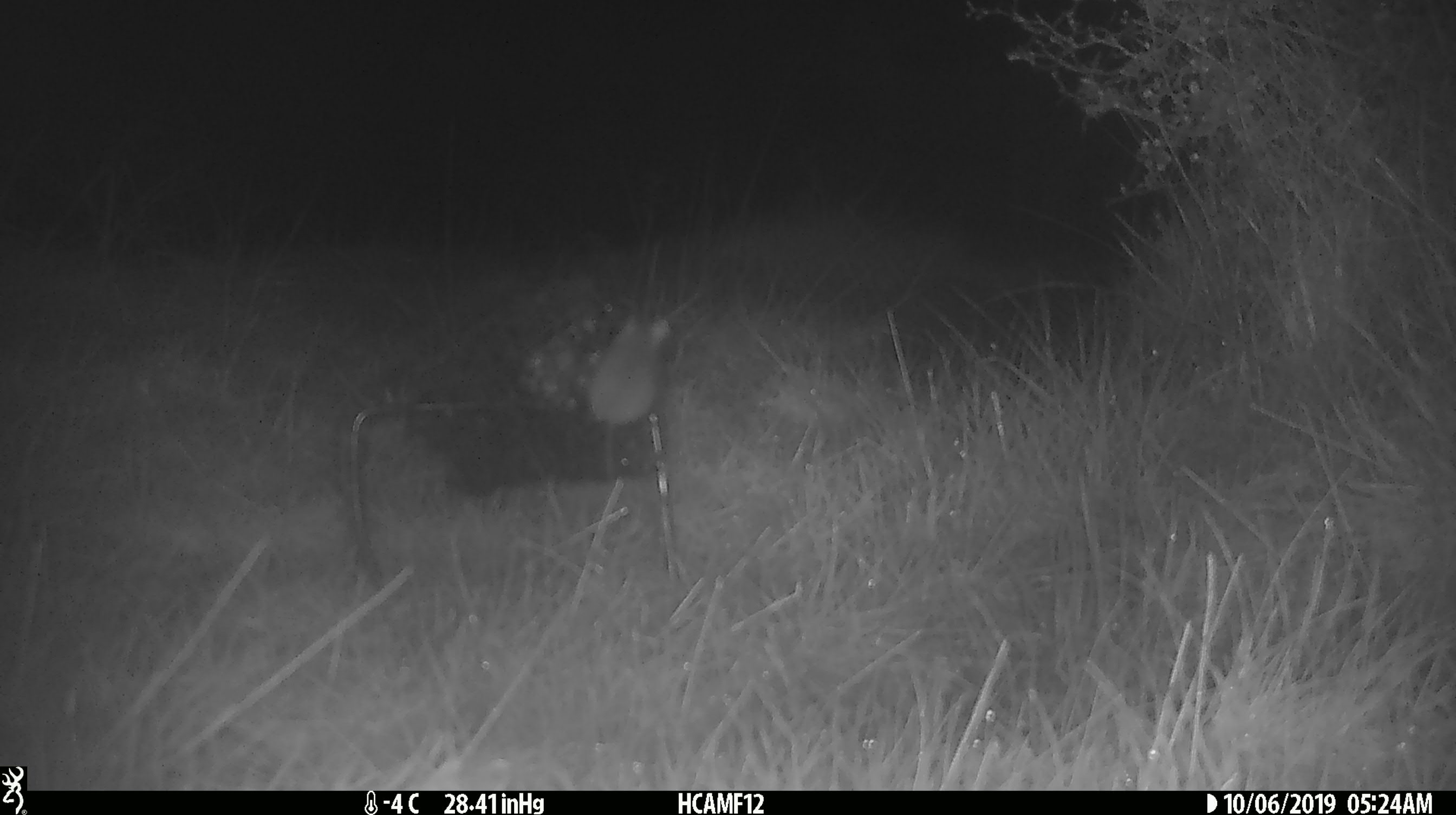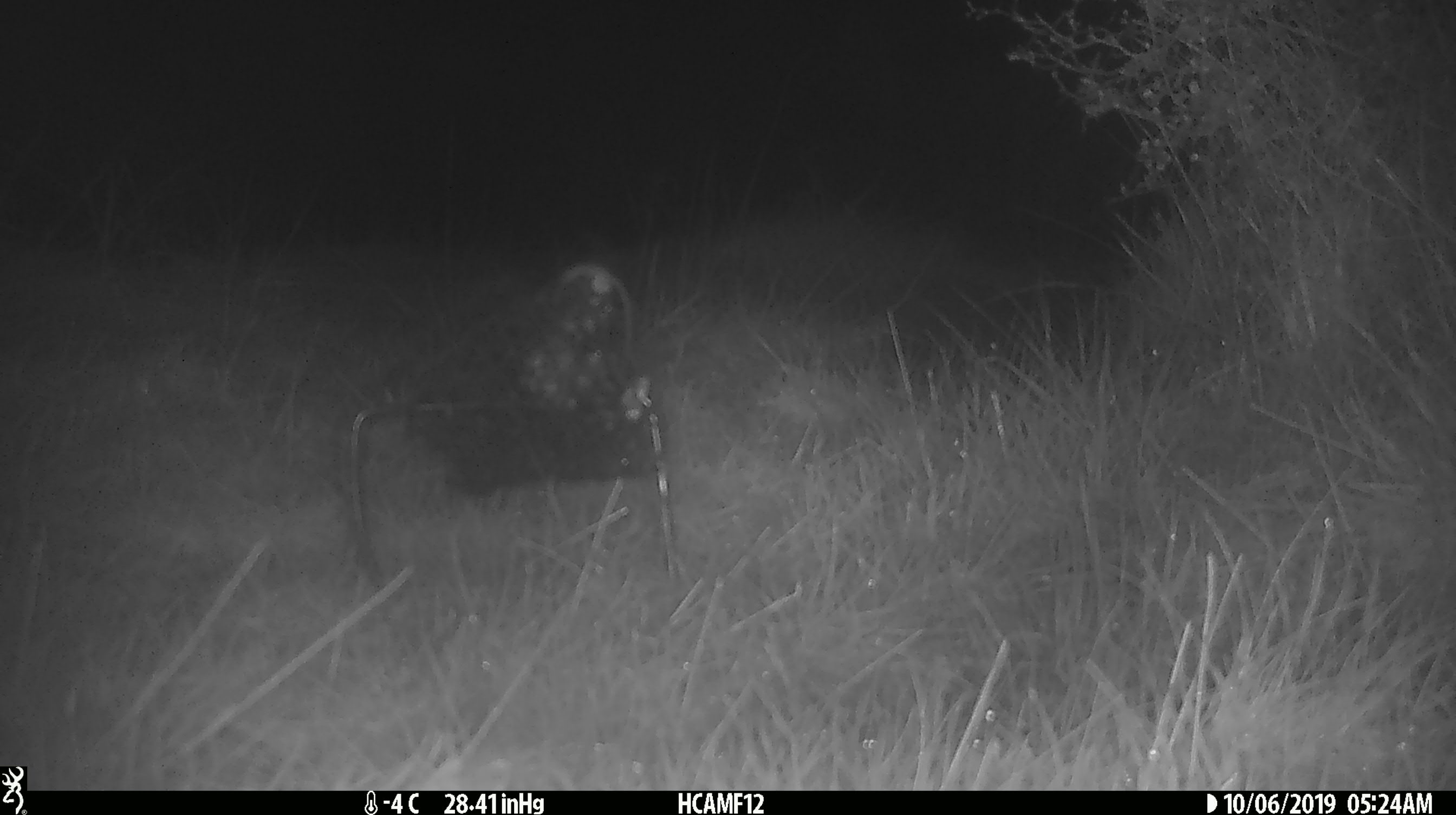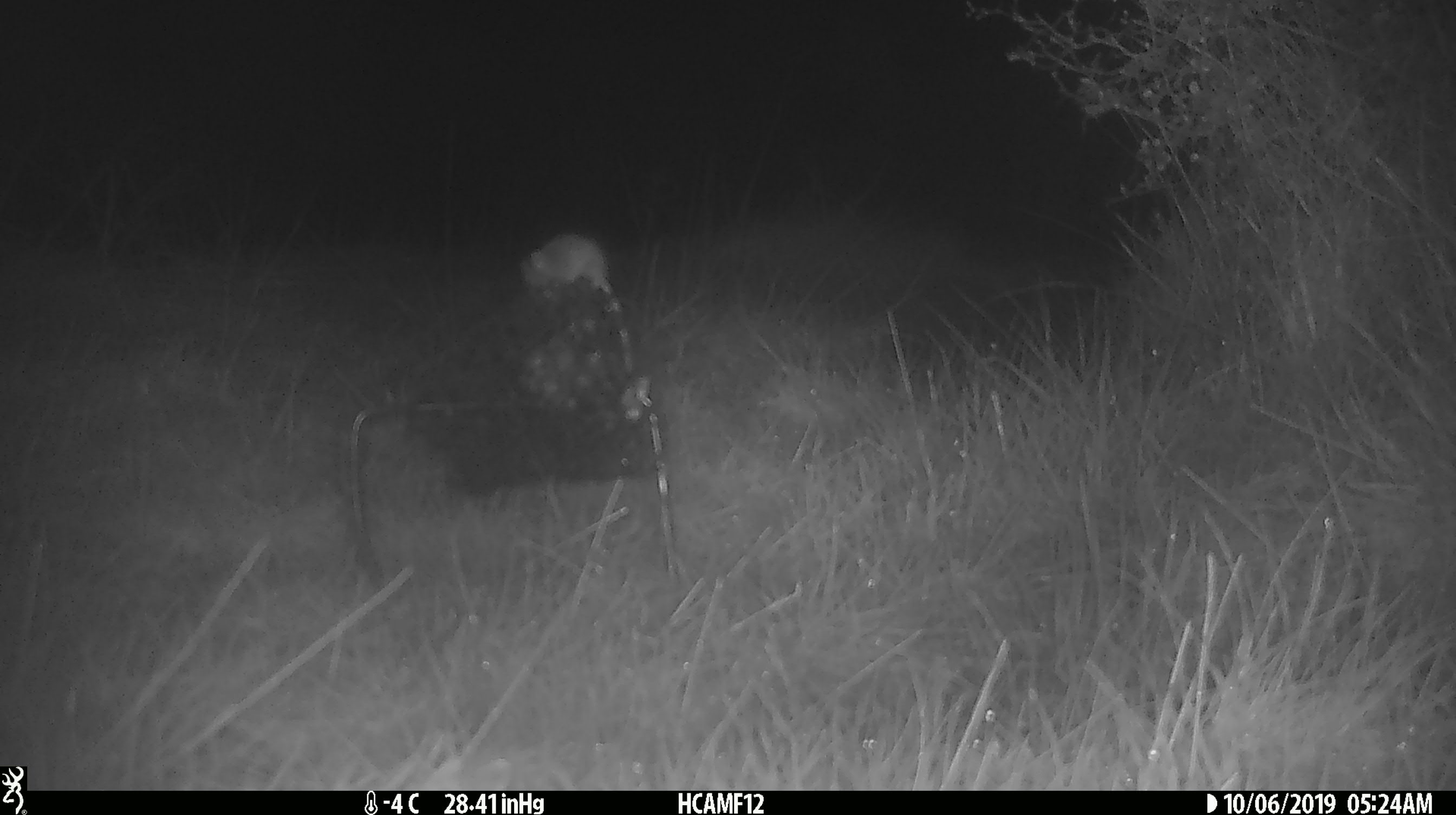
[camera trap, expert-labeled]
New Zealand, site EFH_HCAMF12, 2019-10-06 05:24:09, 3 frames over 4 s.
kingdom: Animalia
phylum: Chordata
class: Mammalia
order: Rodentia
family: Muridae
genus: Mus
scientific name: Mus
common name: mouse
Mouse (Mus).